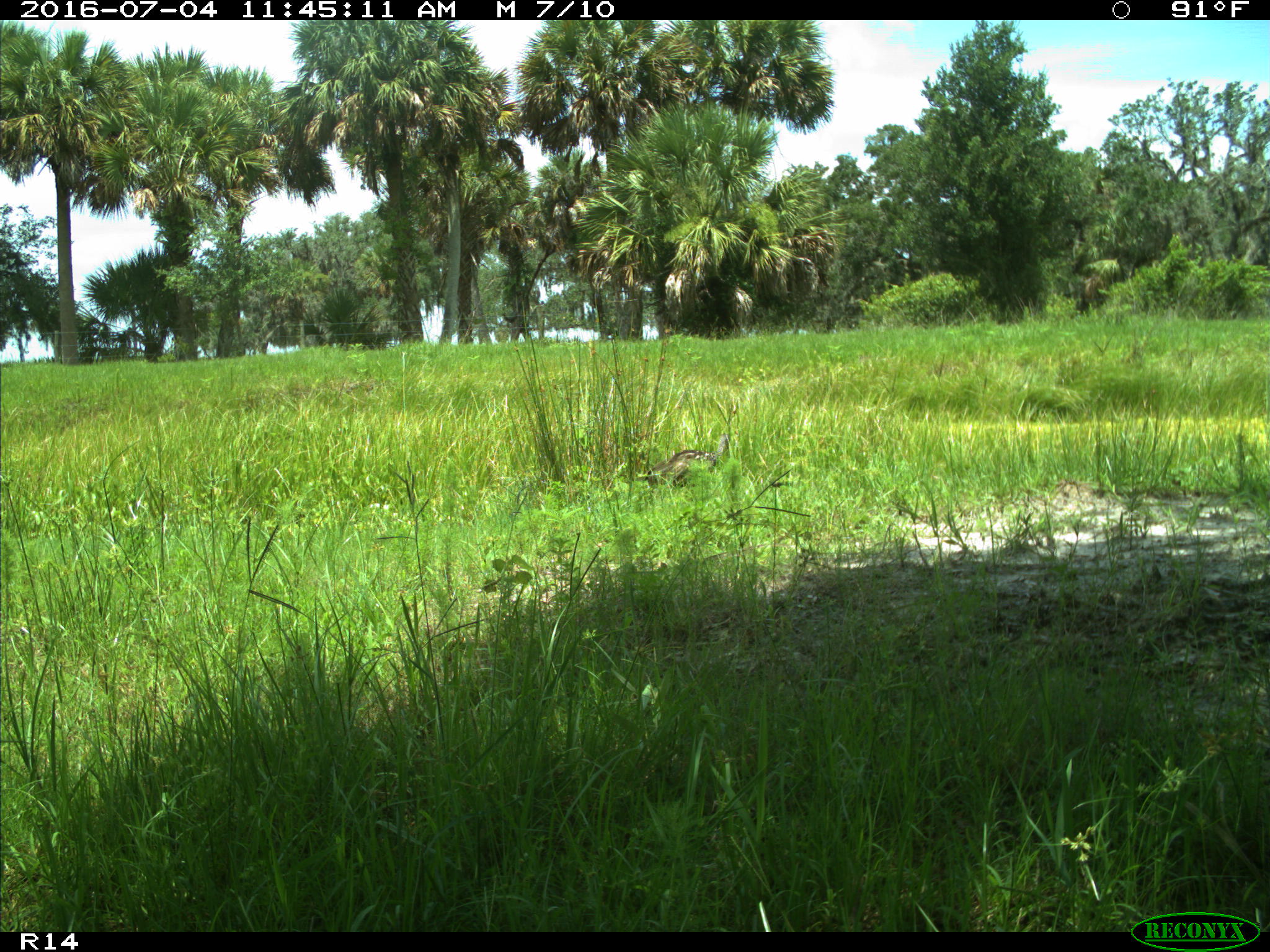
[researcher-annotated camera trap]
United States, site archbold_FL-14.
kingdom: Animalia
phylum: Chordata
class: Aves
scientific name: Aves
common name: birds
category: unidentified bird